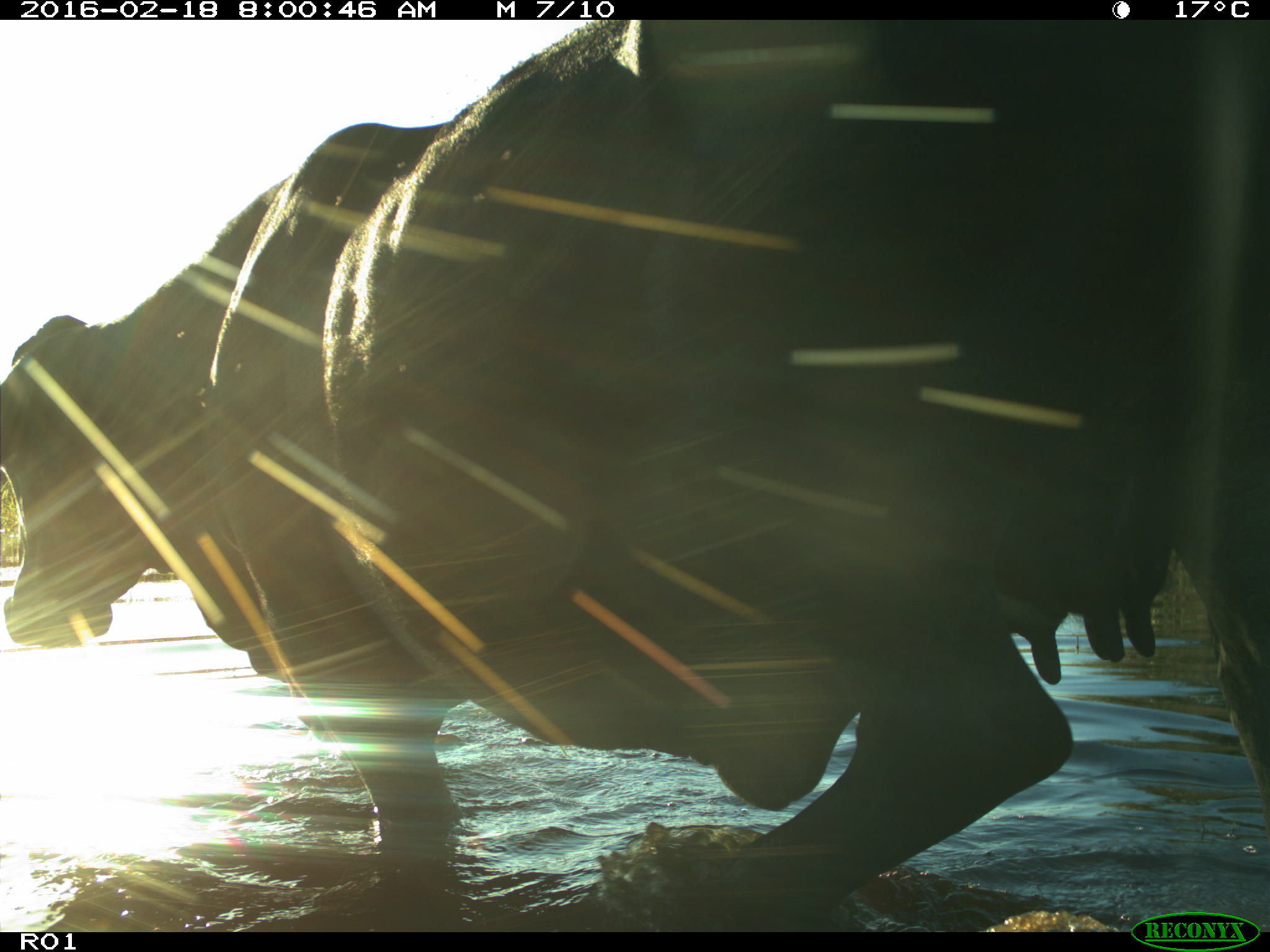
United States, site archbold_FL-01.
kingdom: Animalia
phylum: Chordata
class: Mammalia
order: Artiodactyla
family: Bovidae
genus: Bos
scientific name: Bos taurus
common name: domestic cow